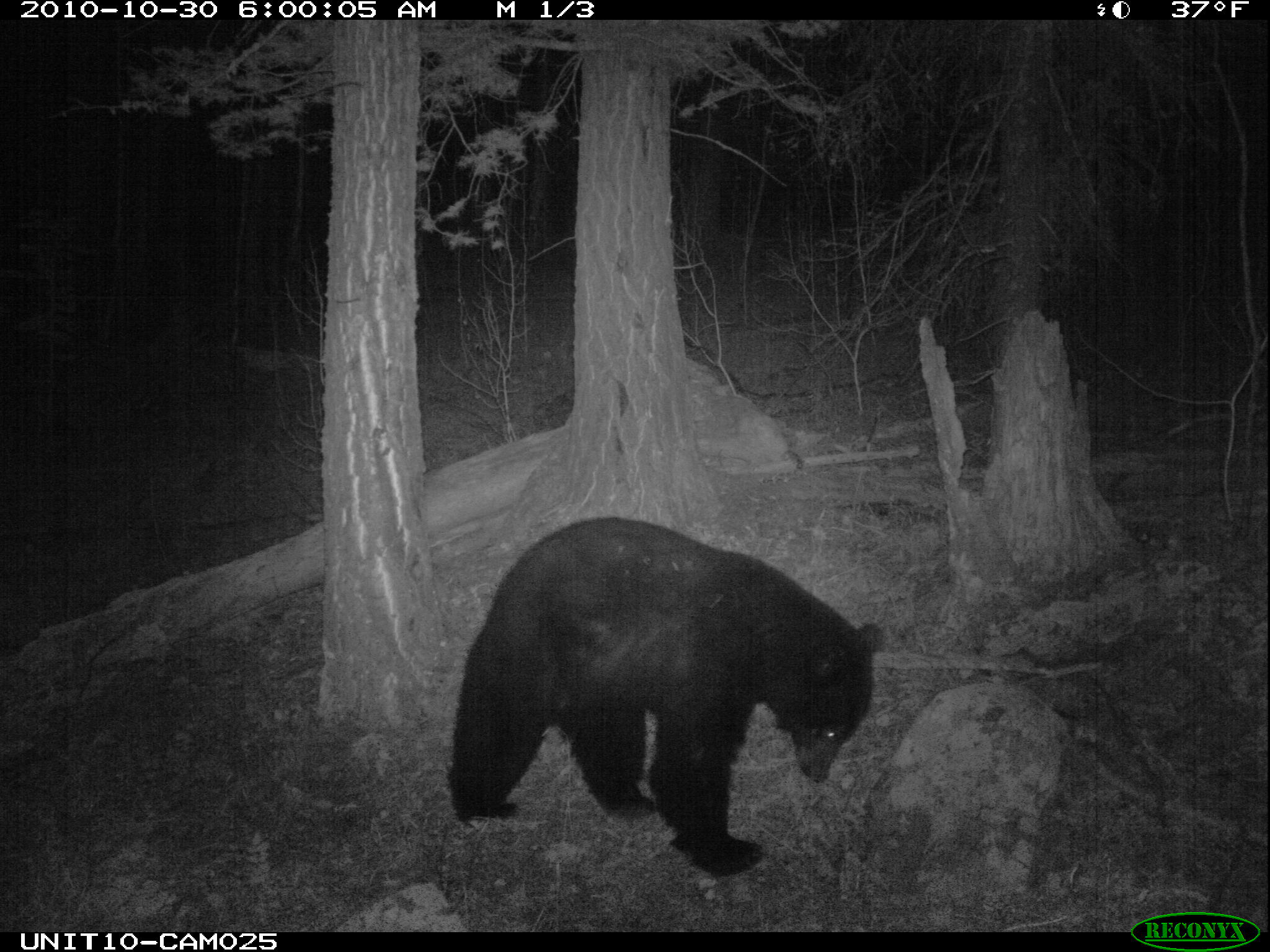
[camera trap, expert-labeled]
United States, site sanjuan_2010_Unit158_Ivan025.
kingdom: Animalia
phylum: Chordata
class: Mammalia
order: Carnivora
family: Ursidae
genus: Ursus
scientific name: Ursus americanus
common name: american black bear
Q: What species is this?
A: Ursus americanus (american black bear).